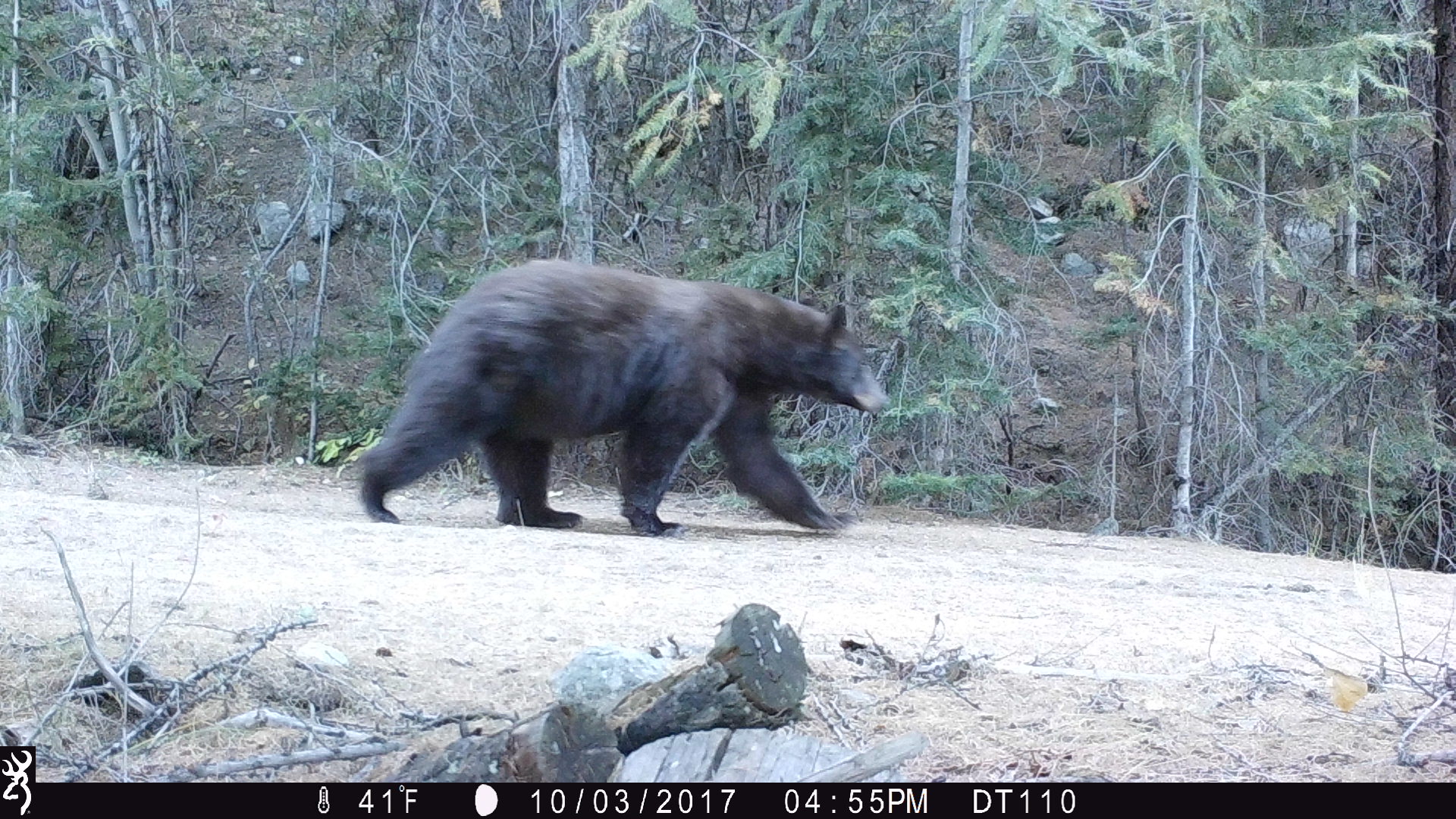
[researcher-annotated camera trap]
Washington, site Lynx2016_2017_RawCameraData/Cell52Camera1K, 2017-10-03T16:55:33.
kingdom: Animalia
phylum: Chordata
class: Mammalia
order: Carnivora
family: Ursidae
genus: Ursus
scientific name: Ursus americanus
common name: american black bear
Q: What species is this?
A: Ursus americanus (american black bear).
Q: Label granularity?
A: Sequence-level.